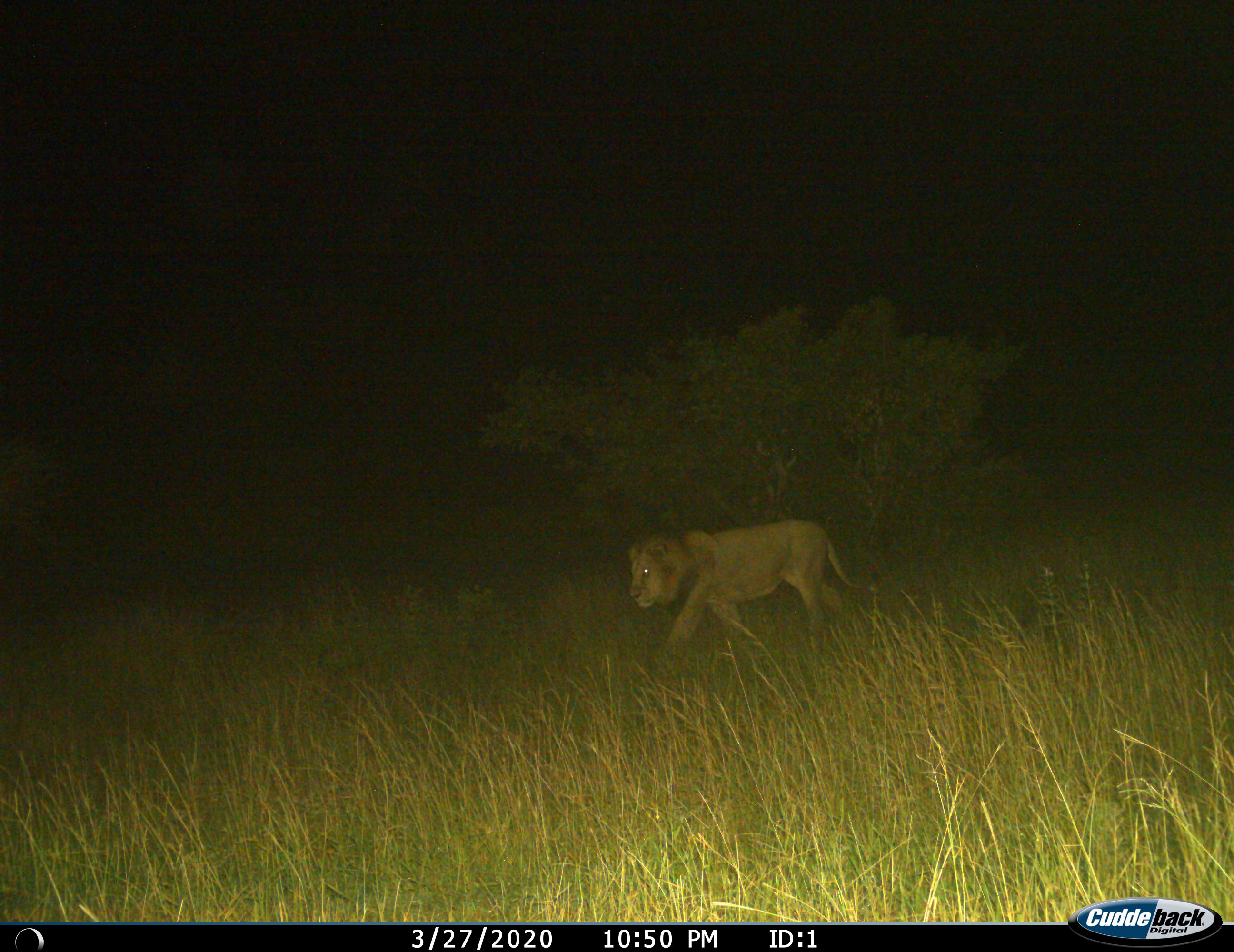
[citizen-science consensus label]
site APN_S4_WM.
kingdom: Animalia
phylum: Chordata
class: Mammalia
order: Carnivora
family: Felidae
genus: Panthera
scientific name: Panthera leo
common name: lion male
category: lionmale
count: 1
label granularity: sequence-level